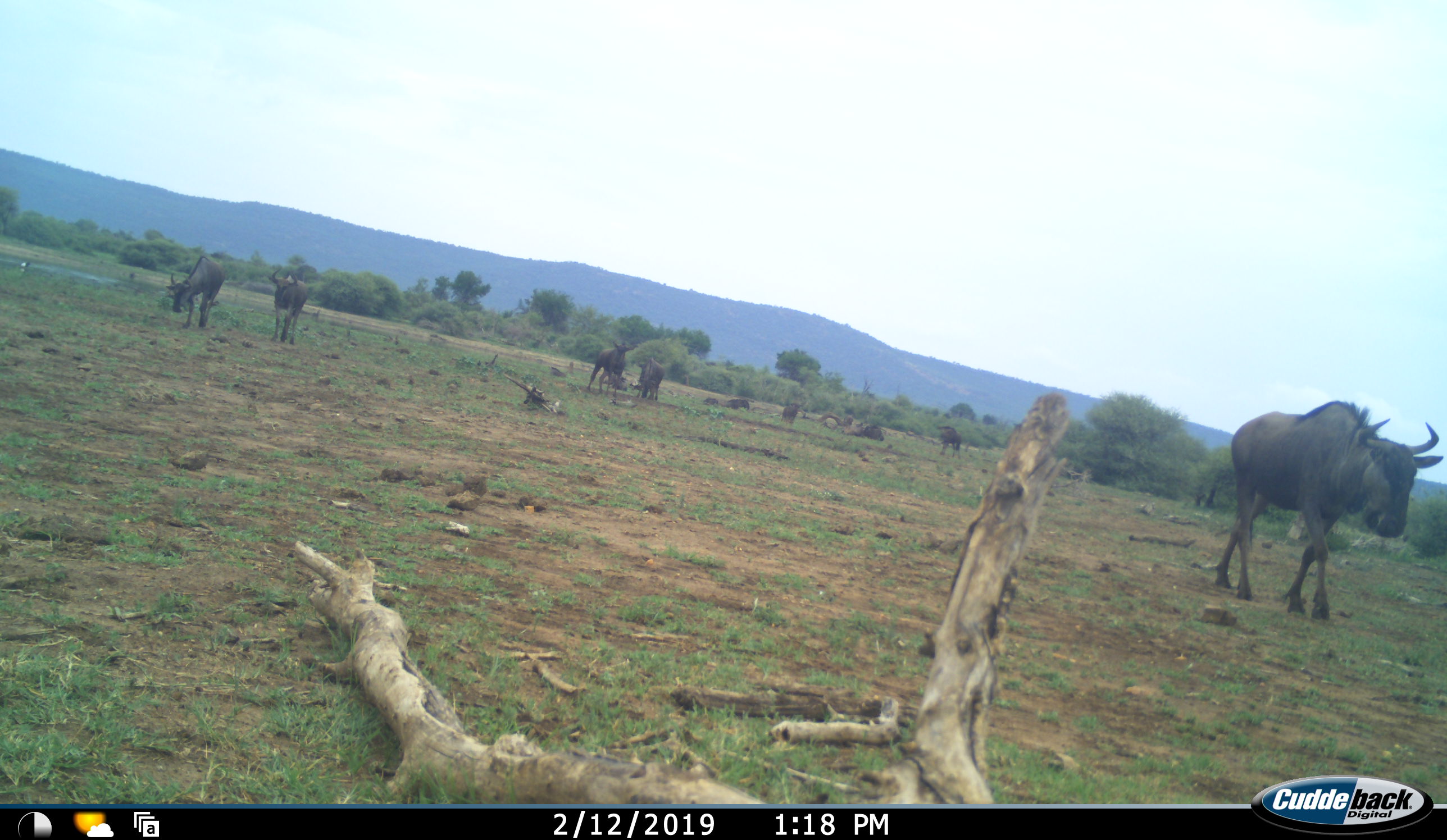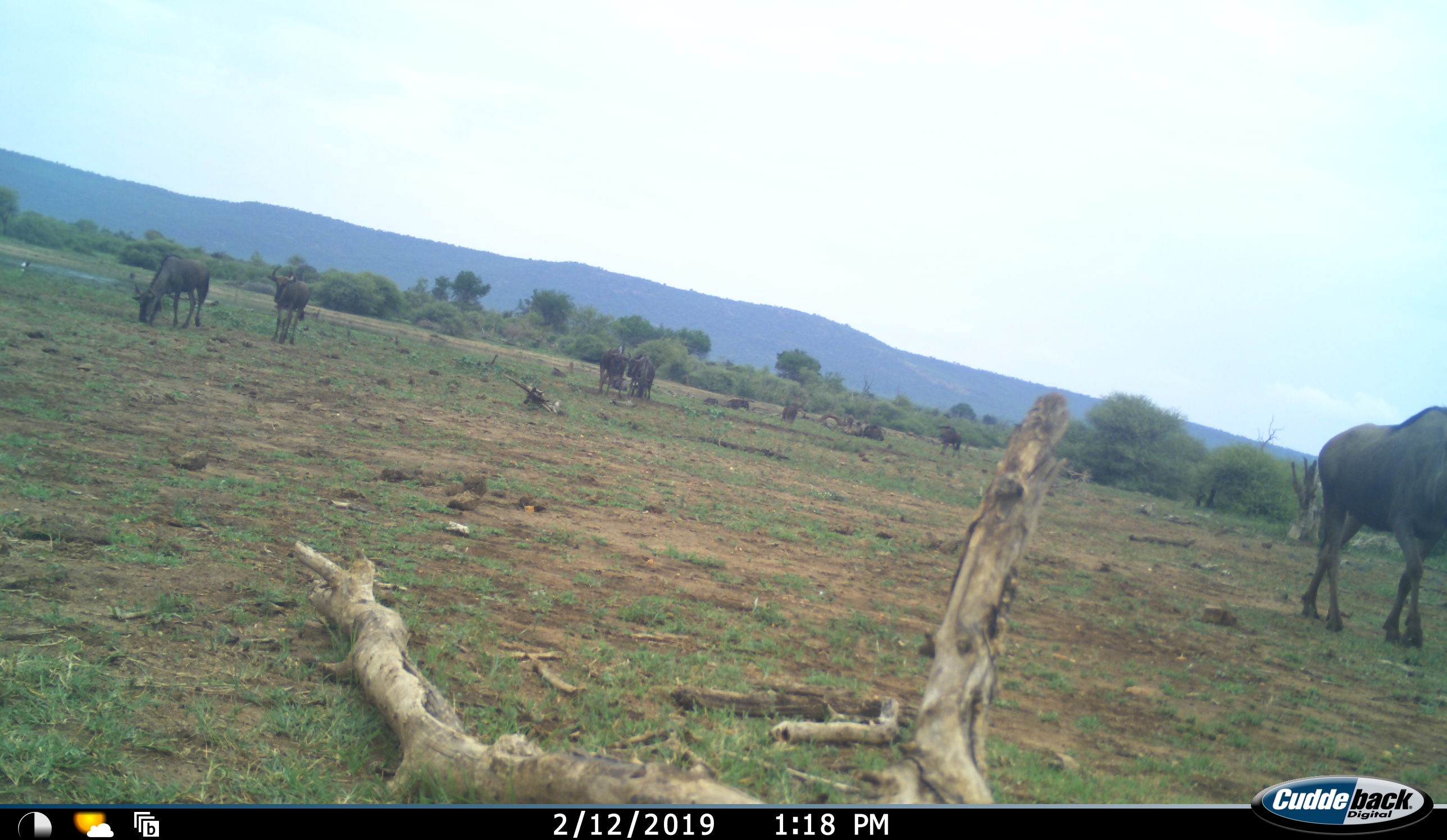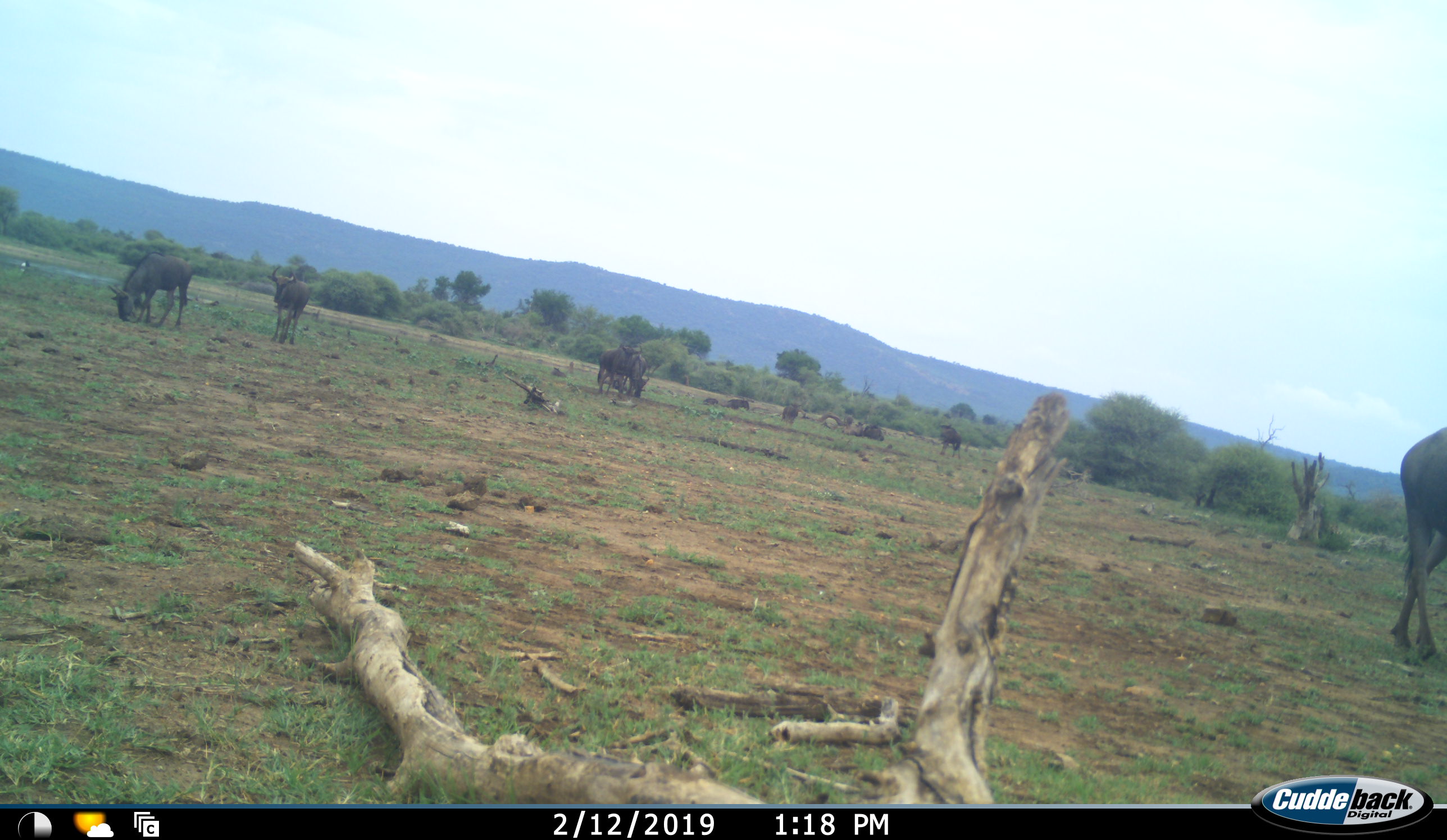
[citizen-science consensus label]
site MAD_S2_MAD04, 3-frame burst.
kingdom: Animalia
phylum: Chordata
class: Mammalia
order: Artiodactyla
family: Bovidae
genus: Connochaetes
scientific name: Connochaetes taurinus taurinus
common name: blue wildebeest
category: wildebeestblue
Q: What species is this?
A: Wildebeestblue (blue wildebeest) (Connochaetes taurinus taurinus).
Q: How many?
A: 11-50.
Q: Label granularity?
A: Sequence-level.